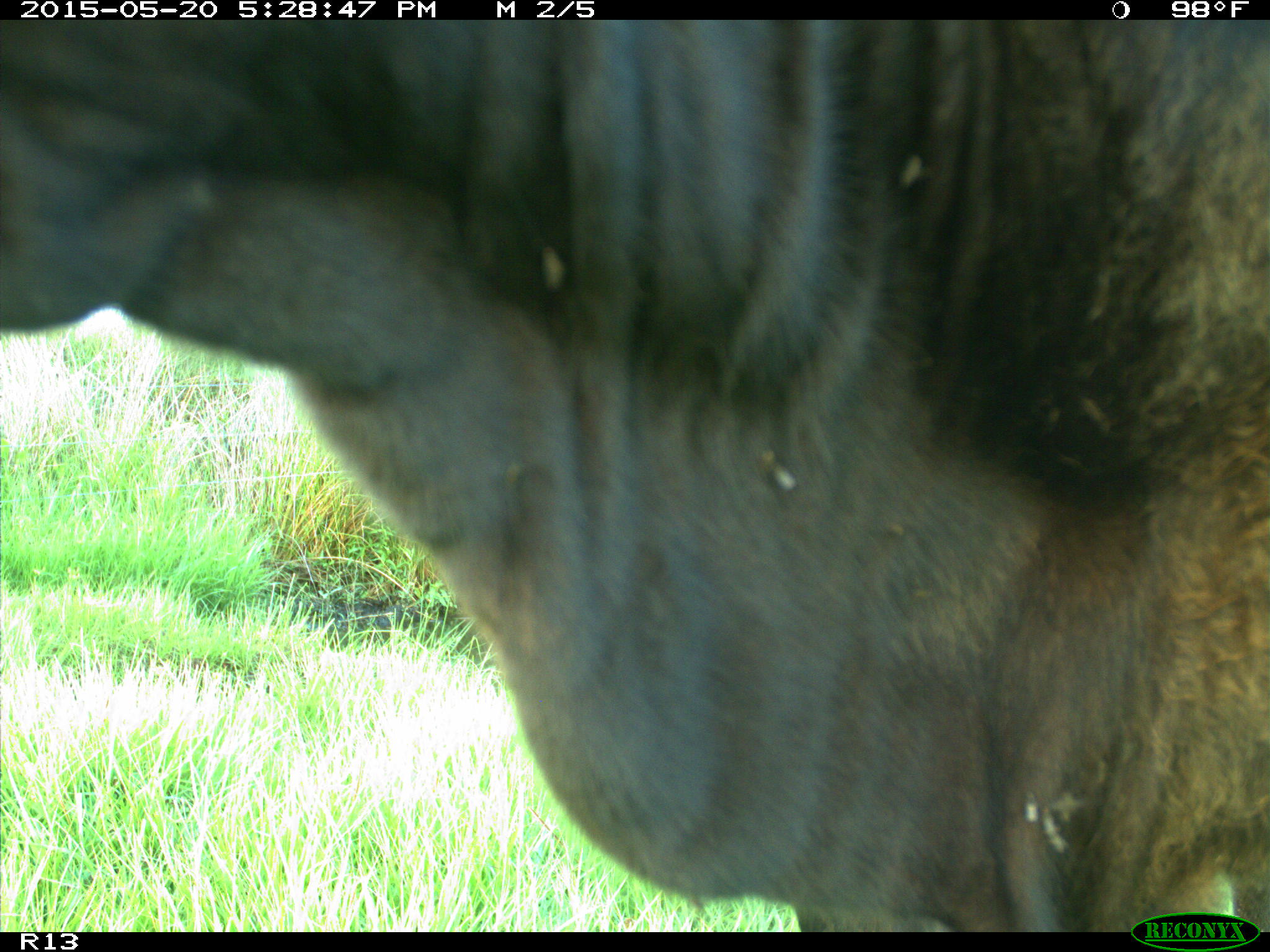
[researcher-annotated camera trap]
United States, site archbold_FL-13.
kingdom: Animalia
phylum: Chordata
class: Mammalia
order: Artiodactyla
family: Bovidae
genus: Bos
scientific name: Bos taurus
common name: domestic cow